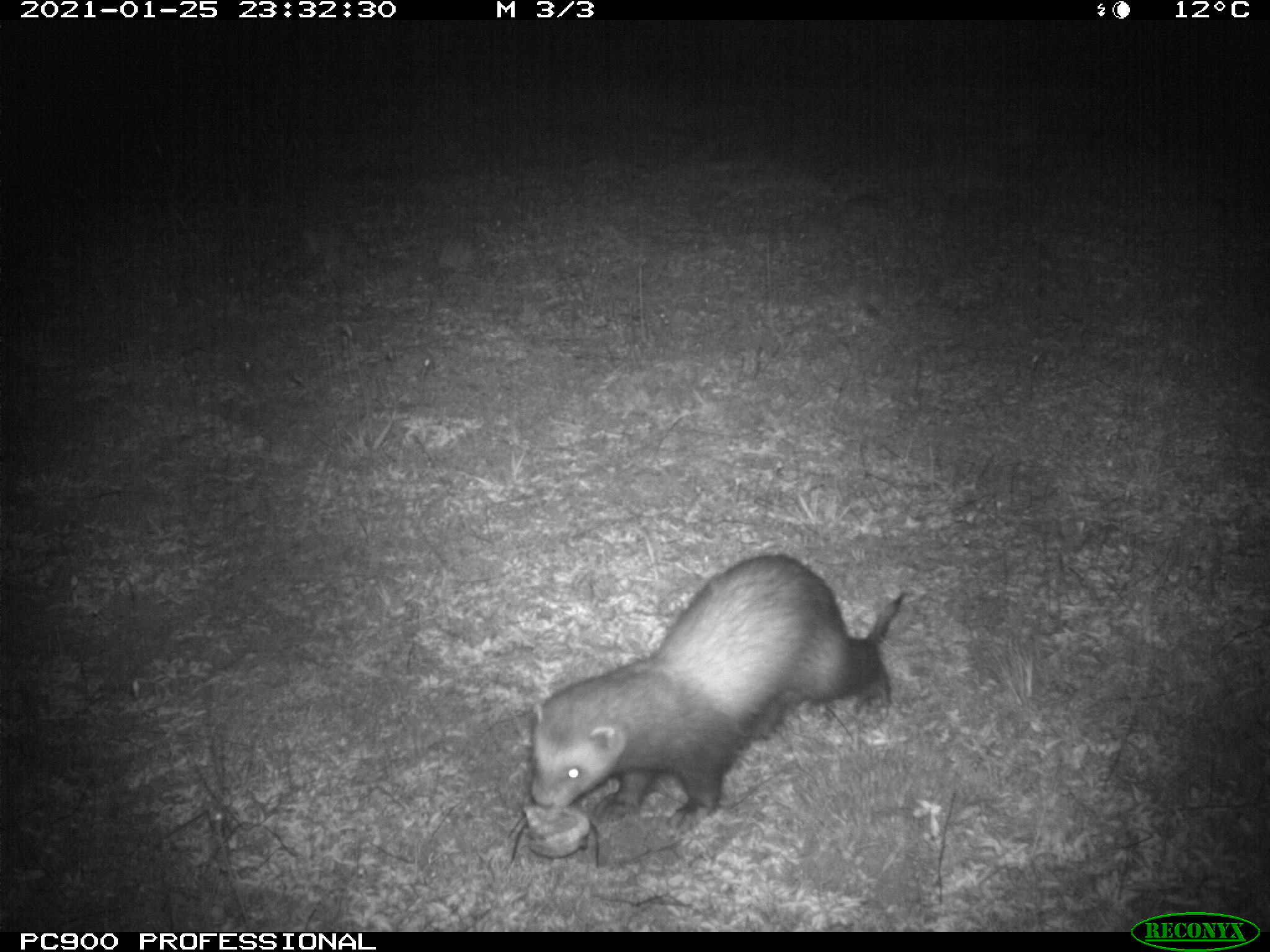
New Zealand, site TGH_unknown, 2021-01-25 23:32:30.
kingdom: Animalia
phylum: Chordata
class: Mammalia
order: Carnivora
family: Mustelidae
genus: Mustela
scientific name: Mustela furo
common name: ferret